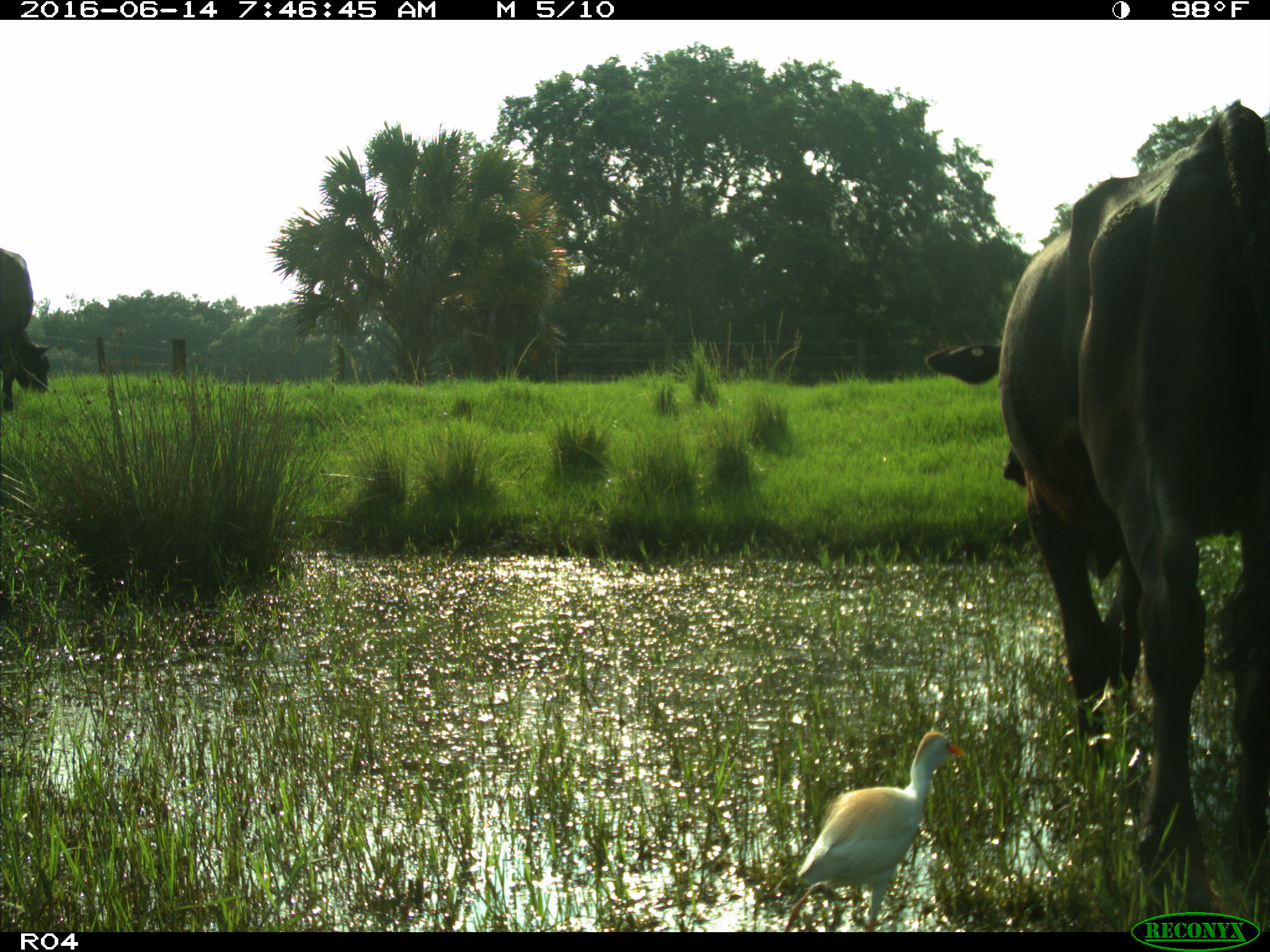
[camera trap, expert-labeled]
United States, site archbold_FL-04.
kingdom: Animalia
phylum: Chordata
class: Mammalia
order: Artiodactyla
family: Bovidae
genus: Bos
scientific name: Bos taurus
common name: domestic cow